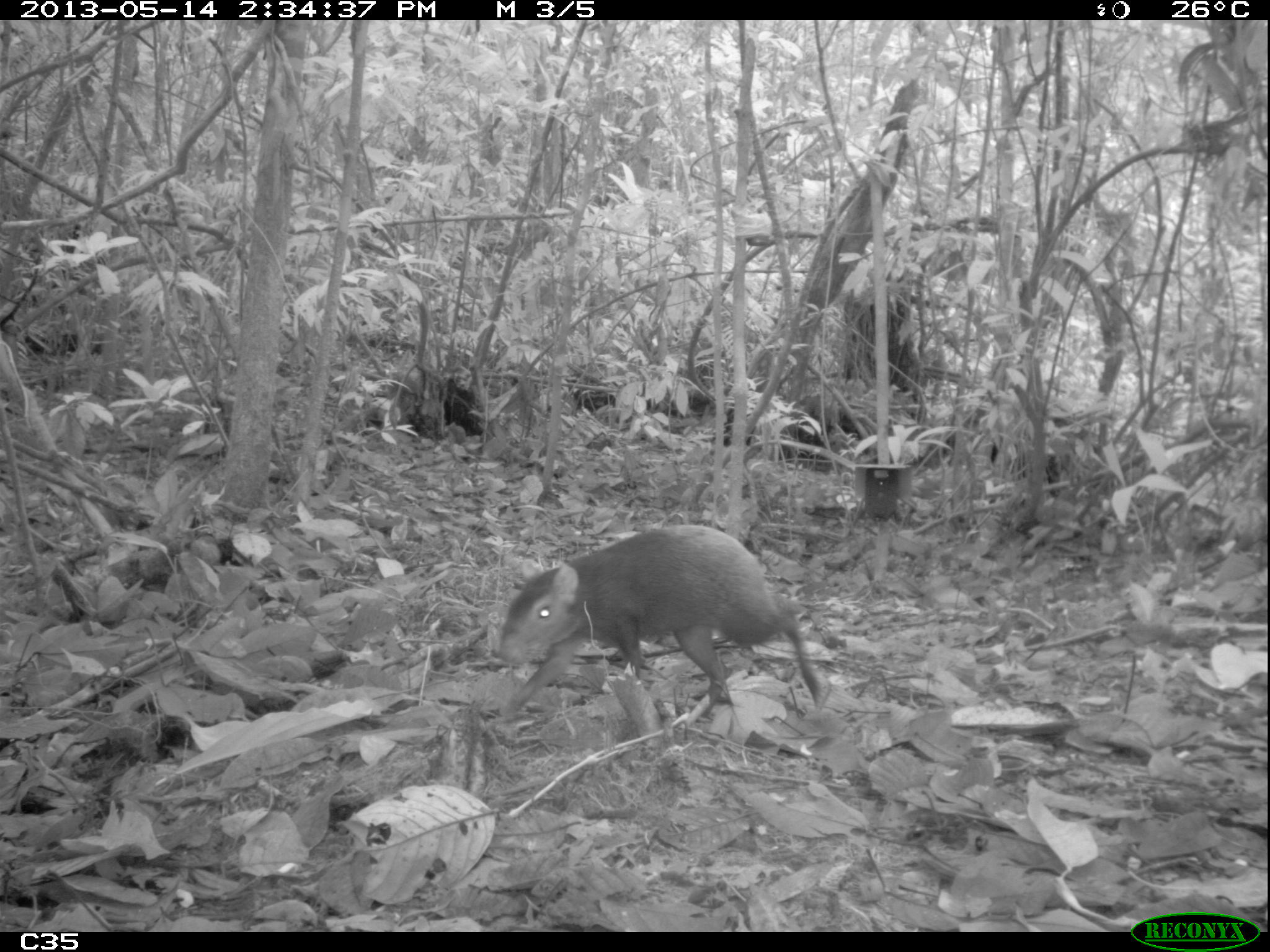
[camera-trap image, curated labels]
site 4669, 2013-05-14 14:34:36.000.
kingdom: Animalia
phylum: Chordata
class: Mammalia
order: Rodentia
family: Dasyproctidae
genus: Dasyprocta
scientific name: Dasyprocta leporina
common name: red-rumped agouti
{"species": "Dasyprocta leporina (red-rumped agouti)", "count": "1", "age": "adult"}